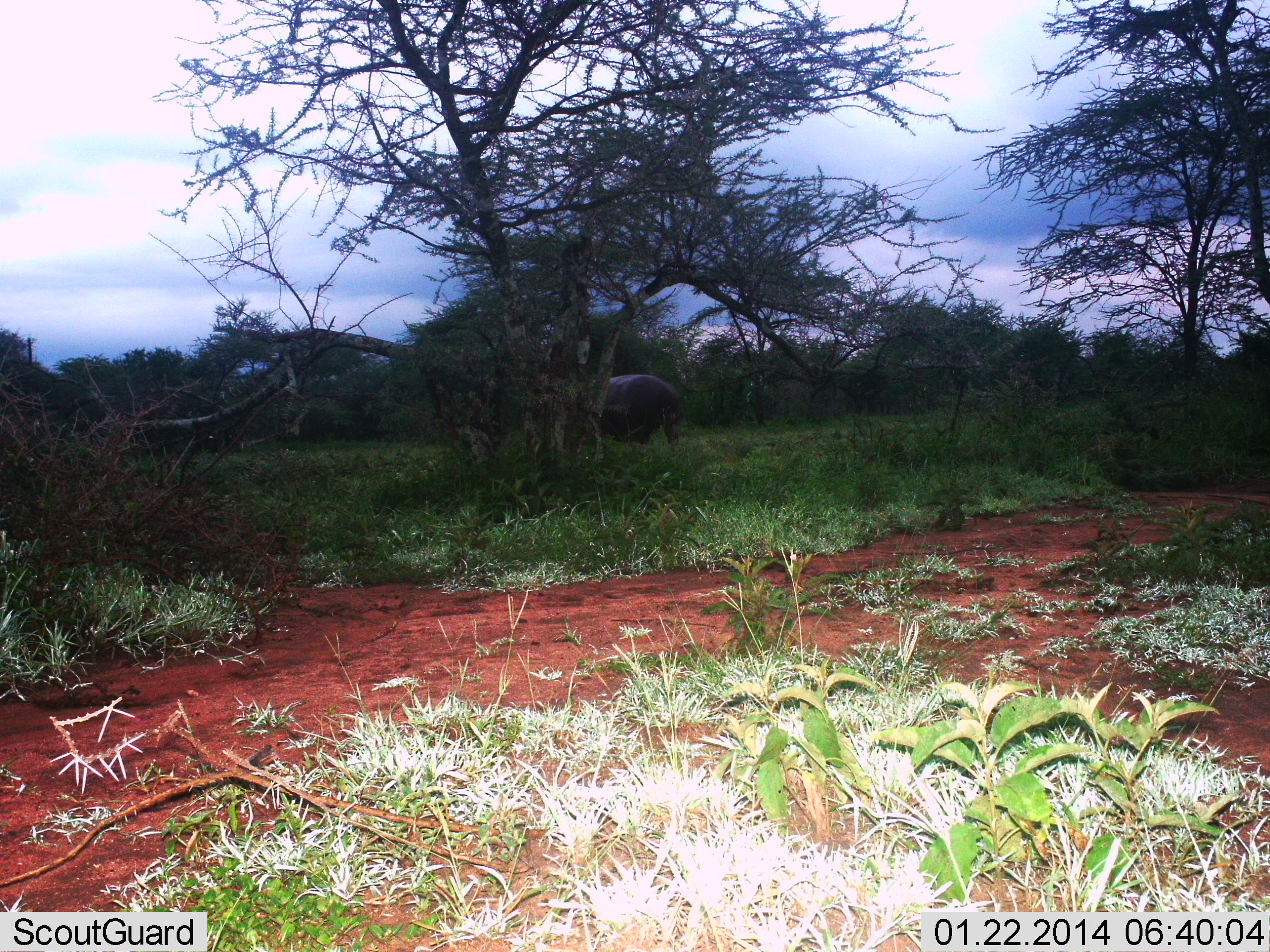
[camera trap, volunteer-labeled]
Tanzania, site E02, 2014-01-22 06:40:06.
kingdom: Animalia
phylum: Chordata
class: Mammalia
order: Proboscidea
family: Elephantidae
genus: Loxodonta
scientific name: Loxodonta africana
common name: african bush elephant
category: elephant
Elephant (african bush elephant) (Loxodonta africana), count 1. Behavior (volunteer vote fractions): standing 100%, resting 0%, moving 0%, interacting 0%. Young present (vote fraction): 0%. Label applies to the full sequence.